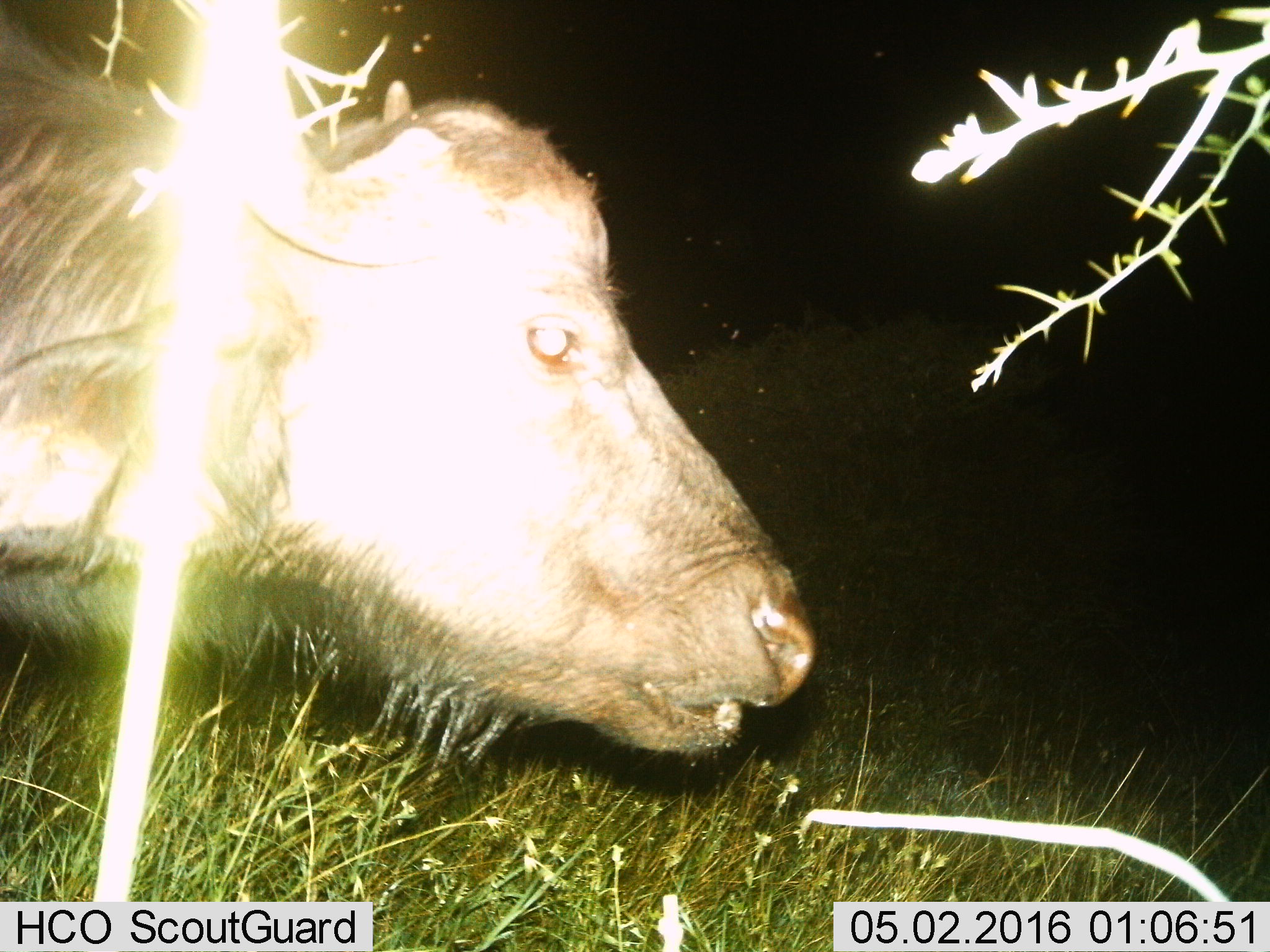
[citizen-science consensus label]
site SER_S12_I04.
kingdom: Animalia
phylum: Chordata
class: Mammalia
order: Artiodactyla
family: Bovidae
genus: Syncerus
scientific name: Syncerus caffer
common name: african buffalo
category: buffalo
Buffalo (african buffalo) (Syncerus caffer), count 1. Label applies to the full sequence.